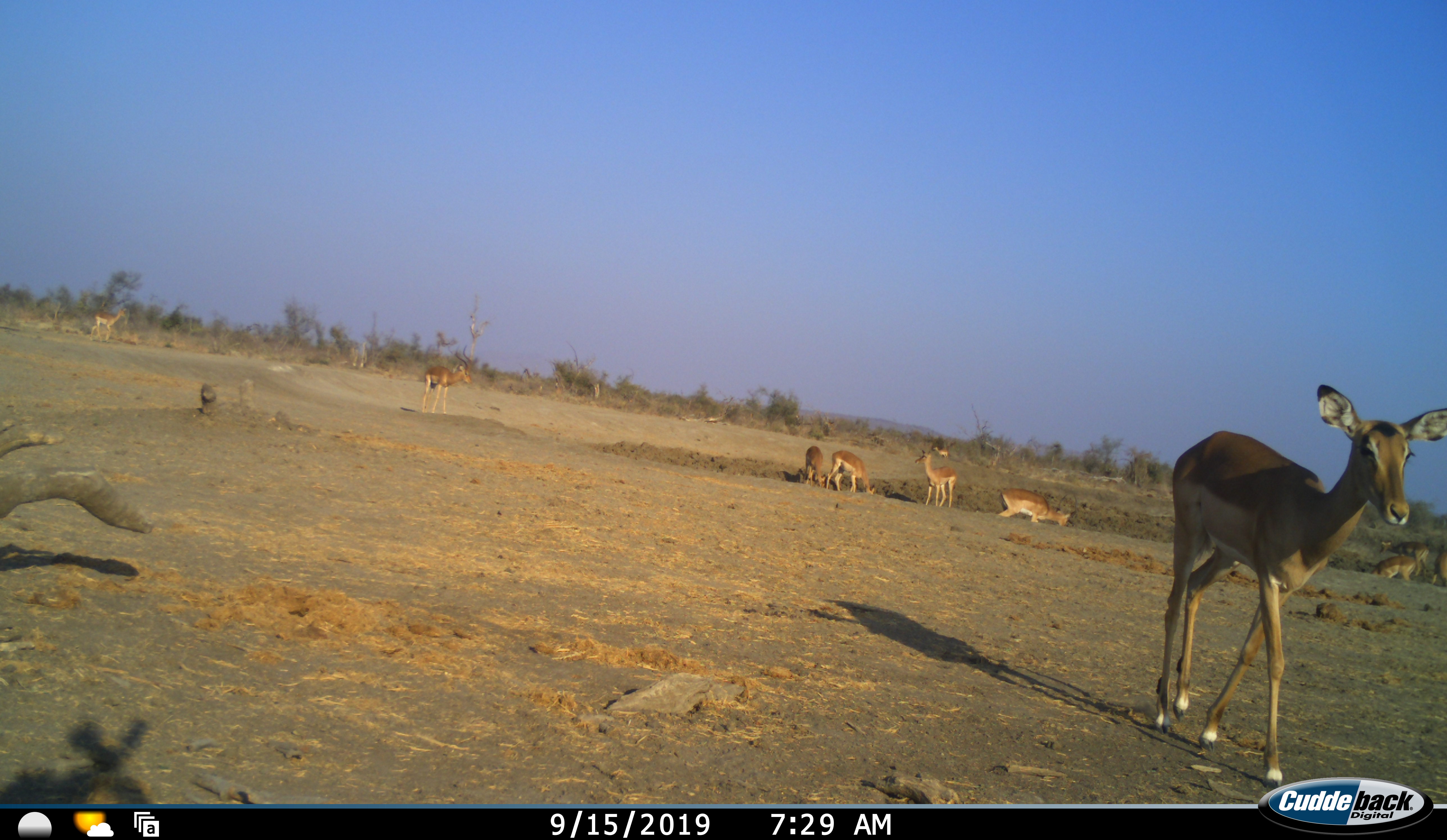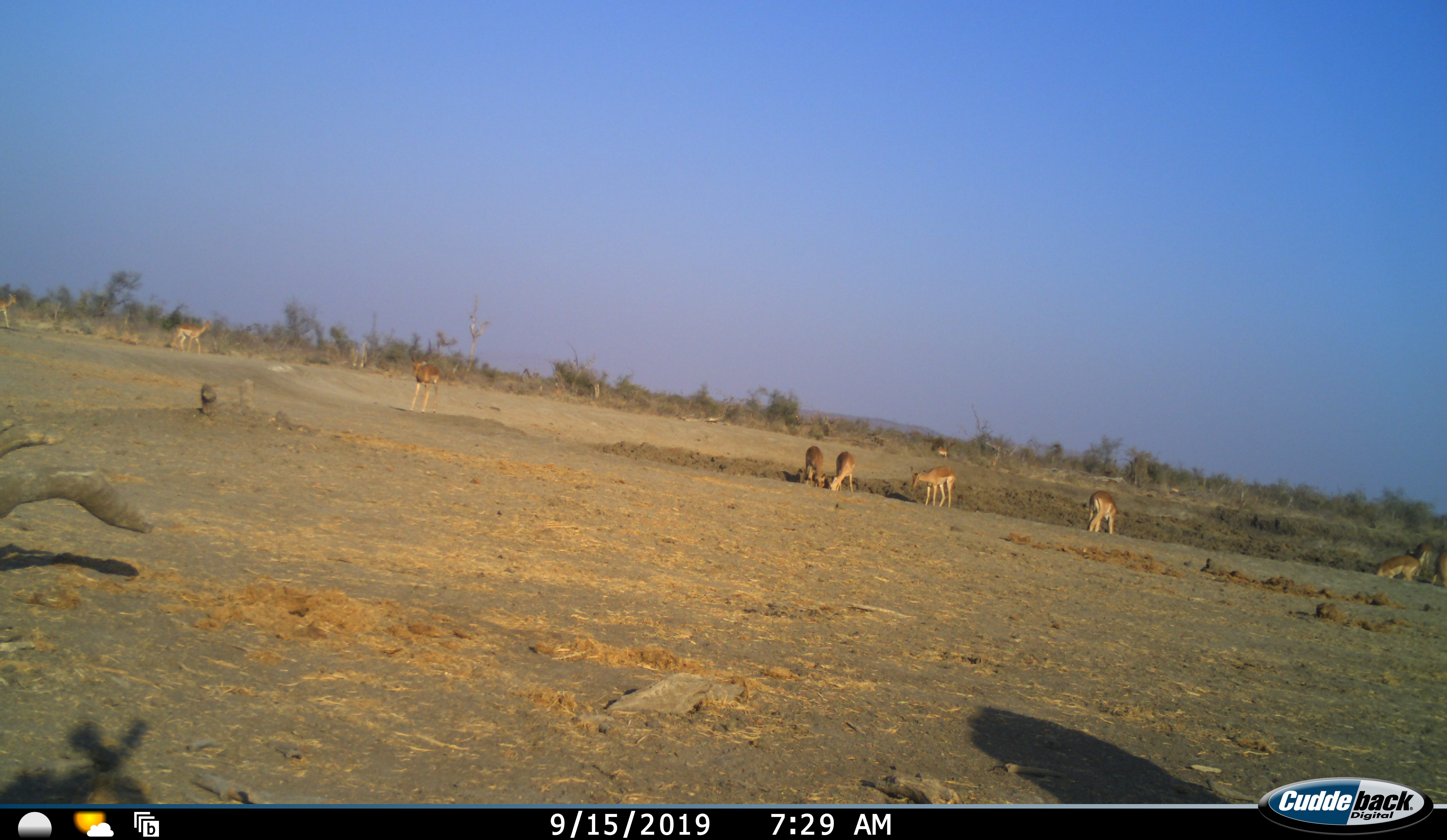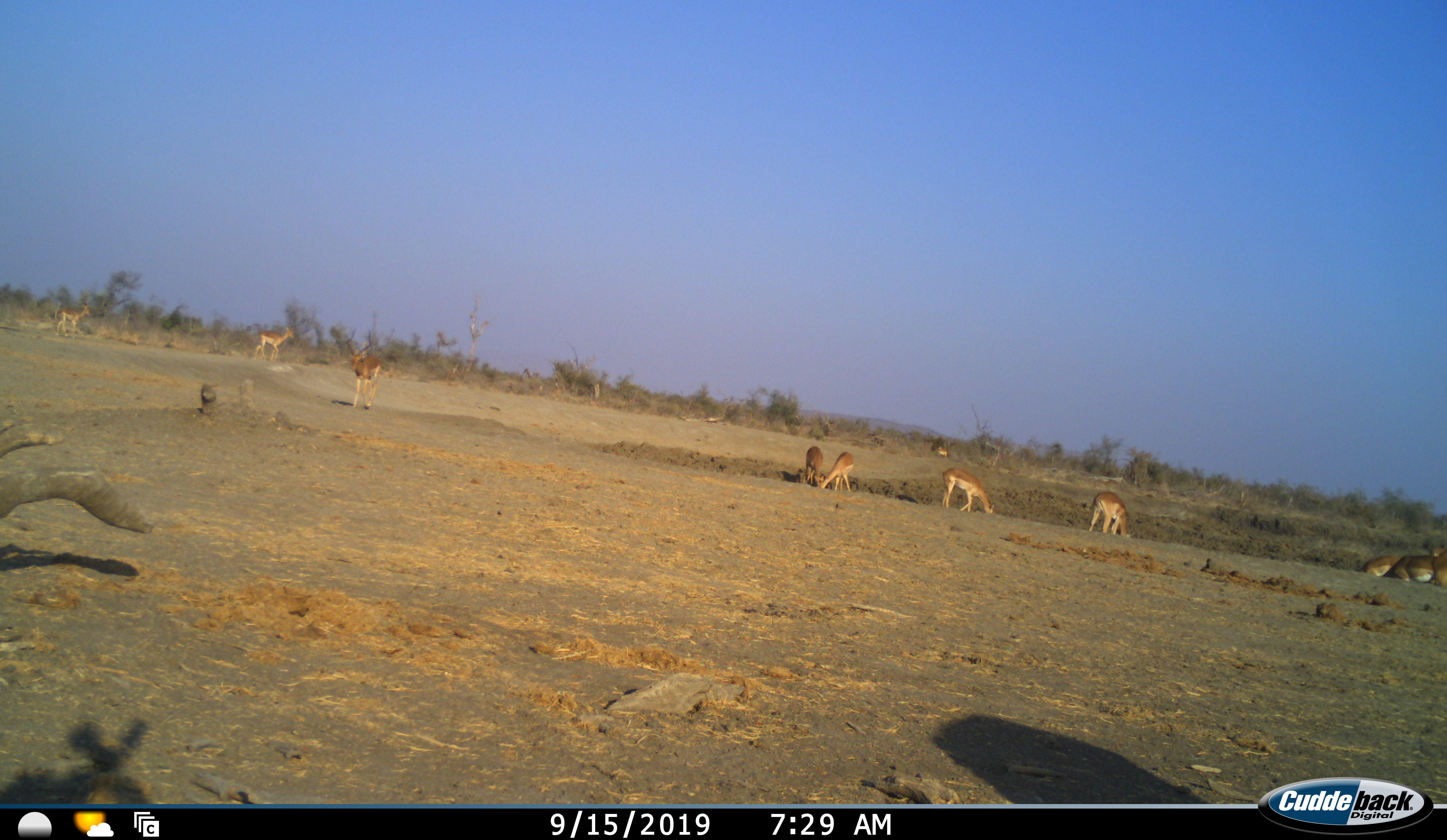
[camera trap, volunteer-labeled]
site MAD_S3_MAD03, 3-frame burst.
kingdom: Animalia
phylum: Chordata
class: Mammalia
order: Artiodactyla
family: Bovidae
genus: Aepyceros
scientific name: Aepyceros melampus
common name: impala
Impala (Aepyceros melampus), count 11-50. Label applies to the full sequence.